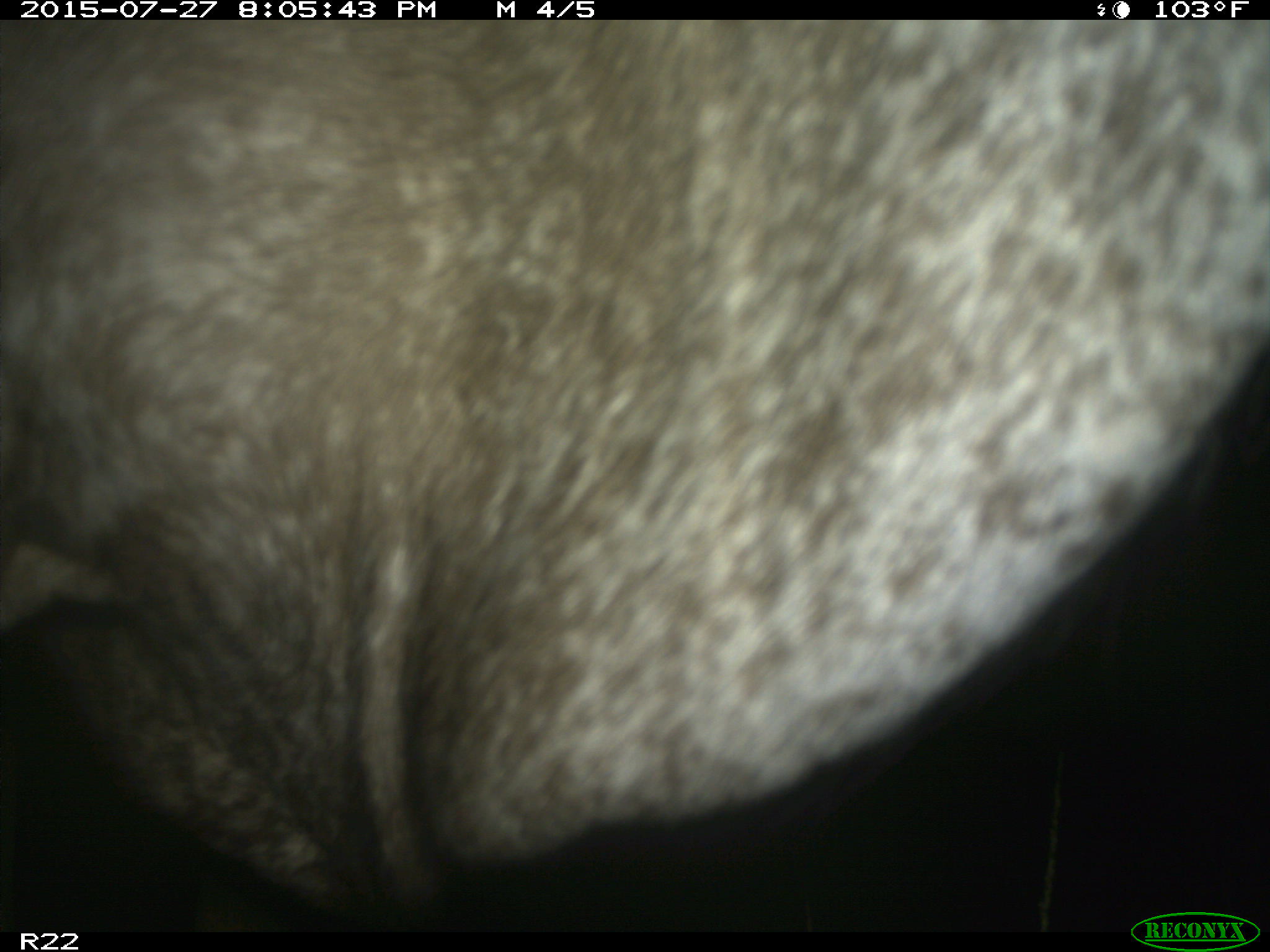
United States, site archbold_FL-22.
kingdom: Animalia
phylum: Chordata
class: Mammalia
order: Artiodactyla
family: Bovidae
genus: Bos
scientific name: Bos taurus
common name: domestic cow